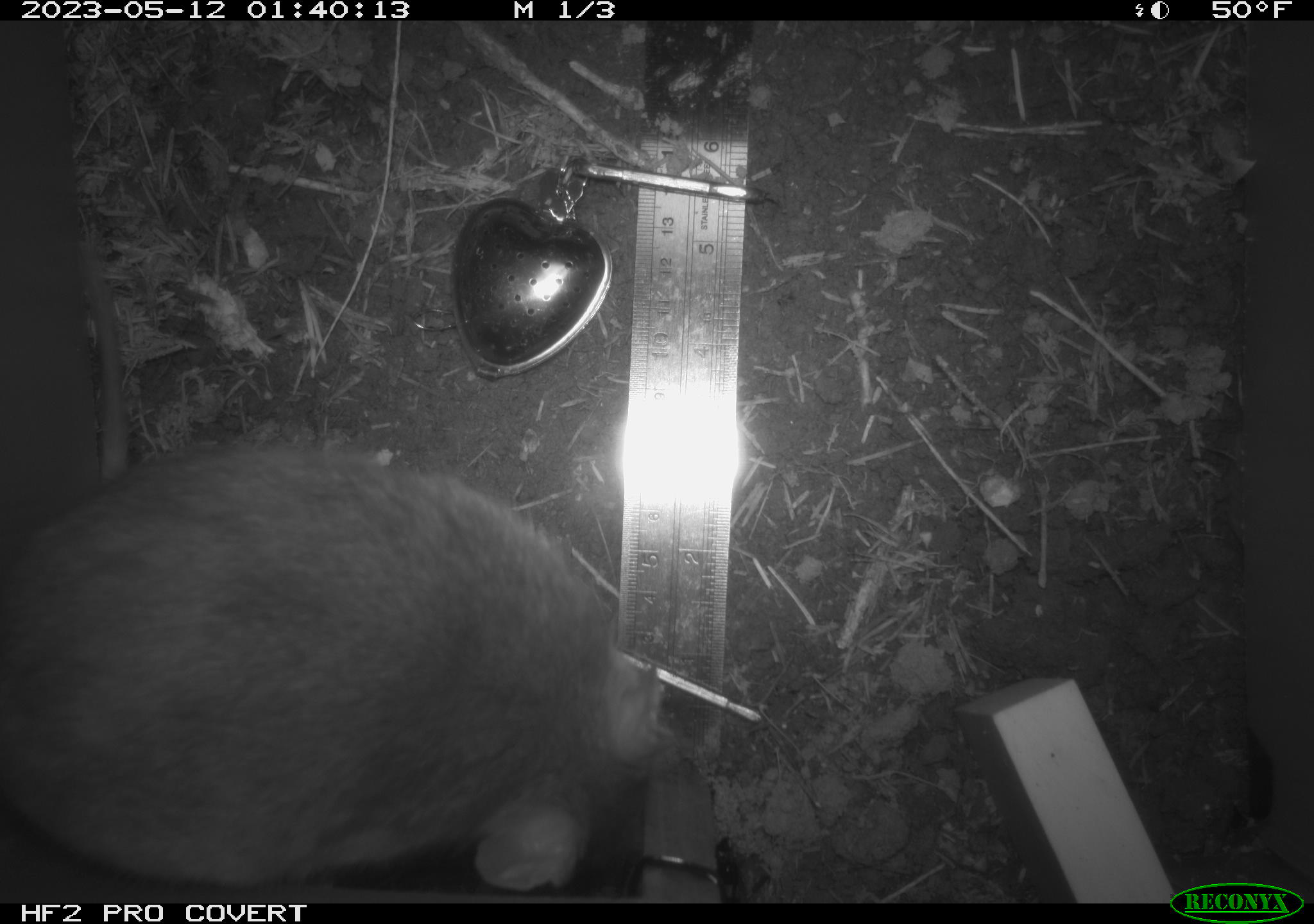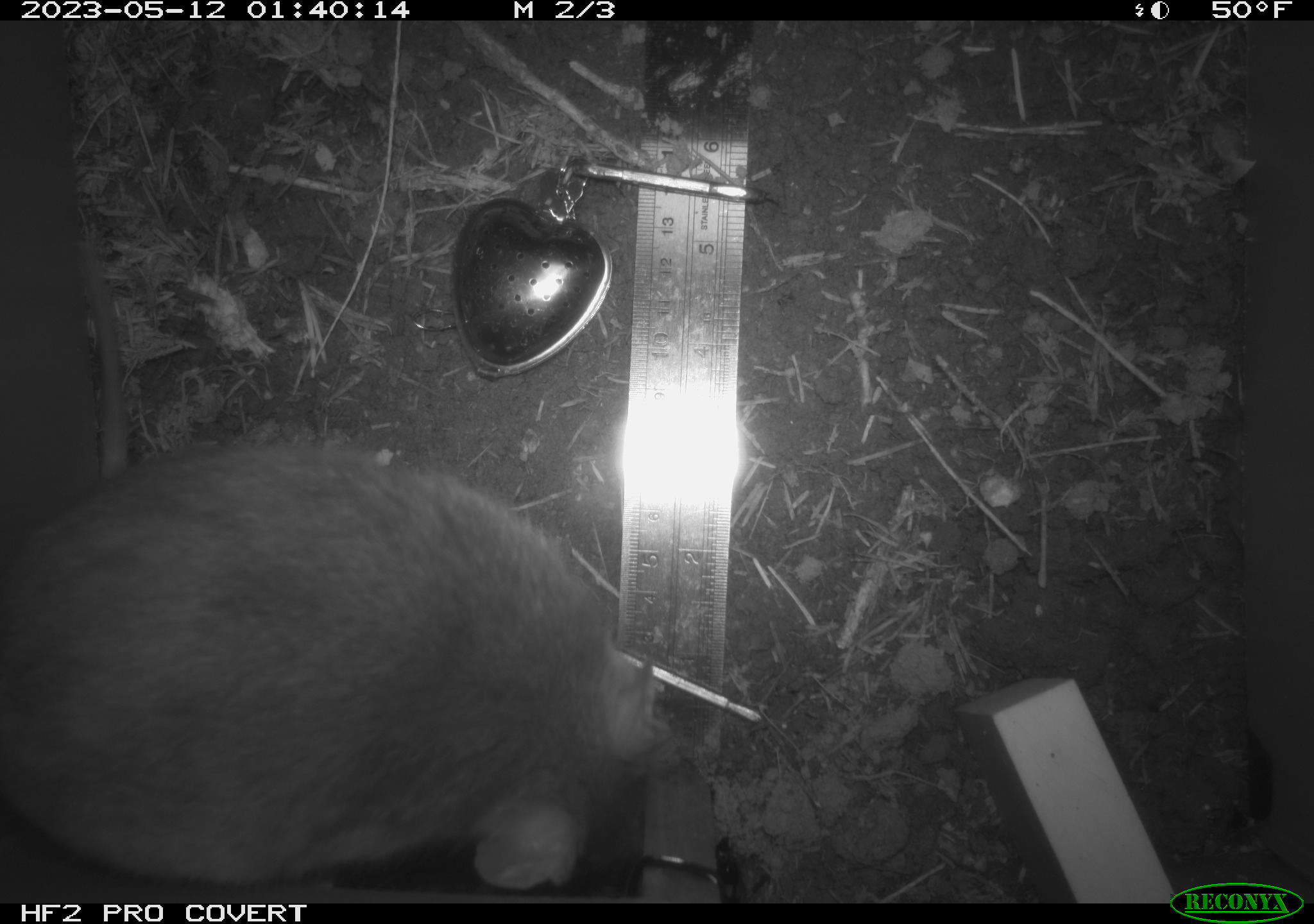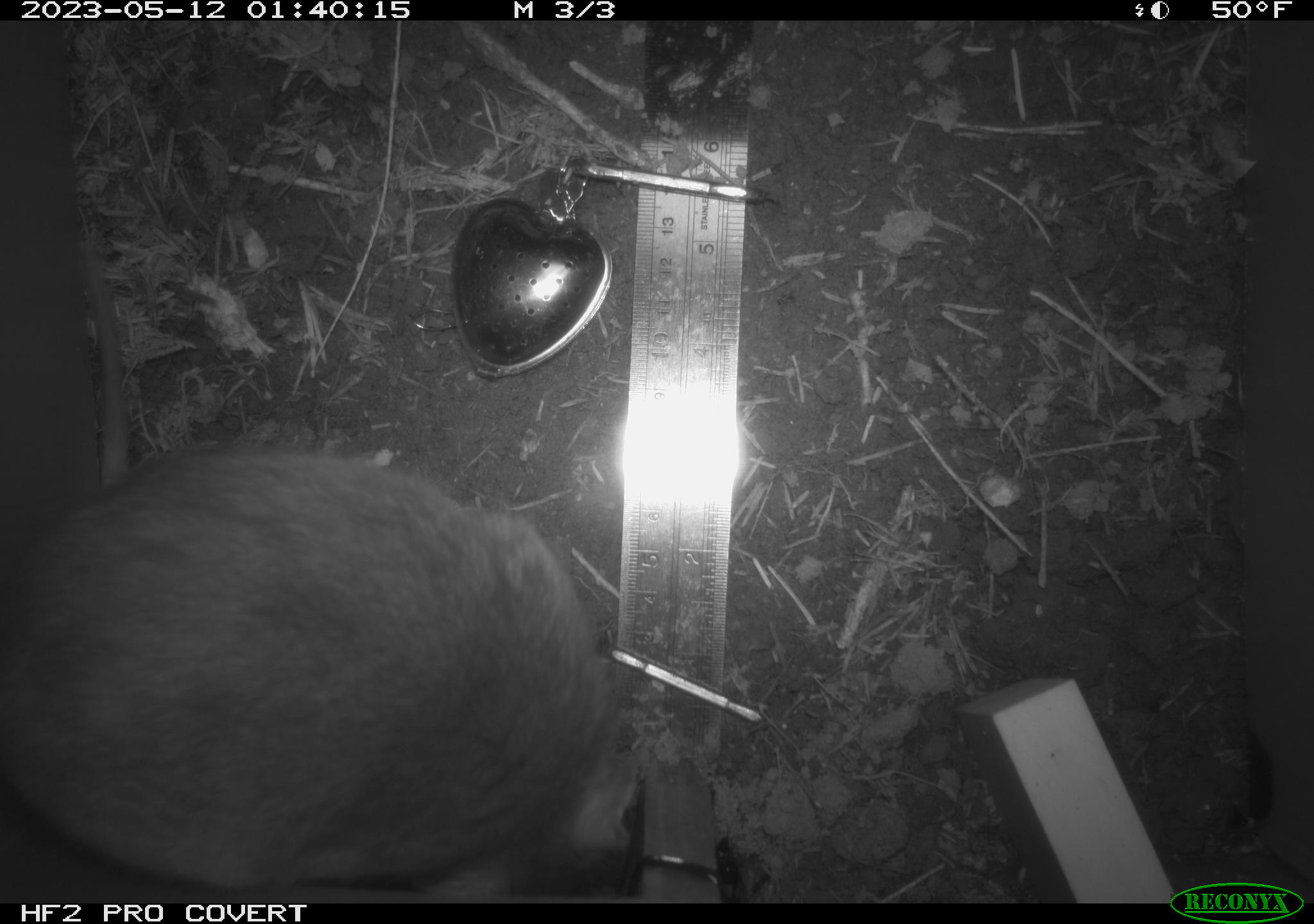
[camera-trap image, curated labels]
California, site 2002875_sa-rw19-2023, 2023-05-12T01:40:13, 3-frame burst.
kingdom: Animalia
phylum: Chordata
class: Mammalia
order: Rodentia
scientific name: Rodentia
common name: mouse species